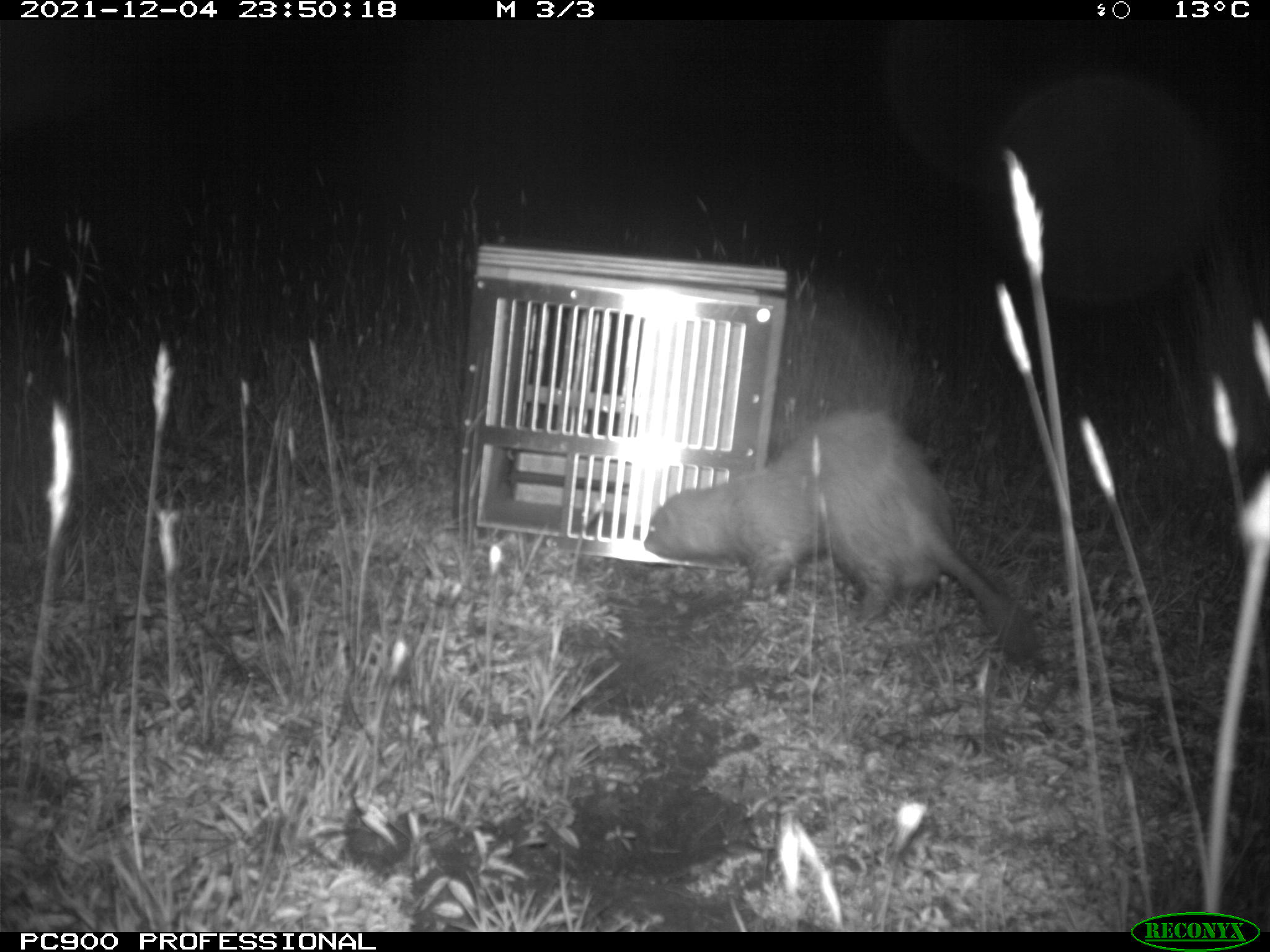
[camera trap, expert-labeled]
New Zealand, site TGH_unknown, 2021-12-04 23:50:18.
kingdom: Animalia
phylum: Chordata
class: Mammalia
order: Carnivora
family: Mustelidae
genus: Mustela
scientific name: Mustela furo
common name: ferret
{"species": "ferret (Mustela furo)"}